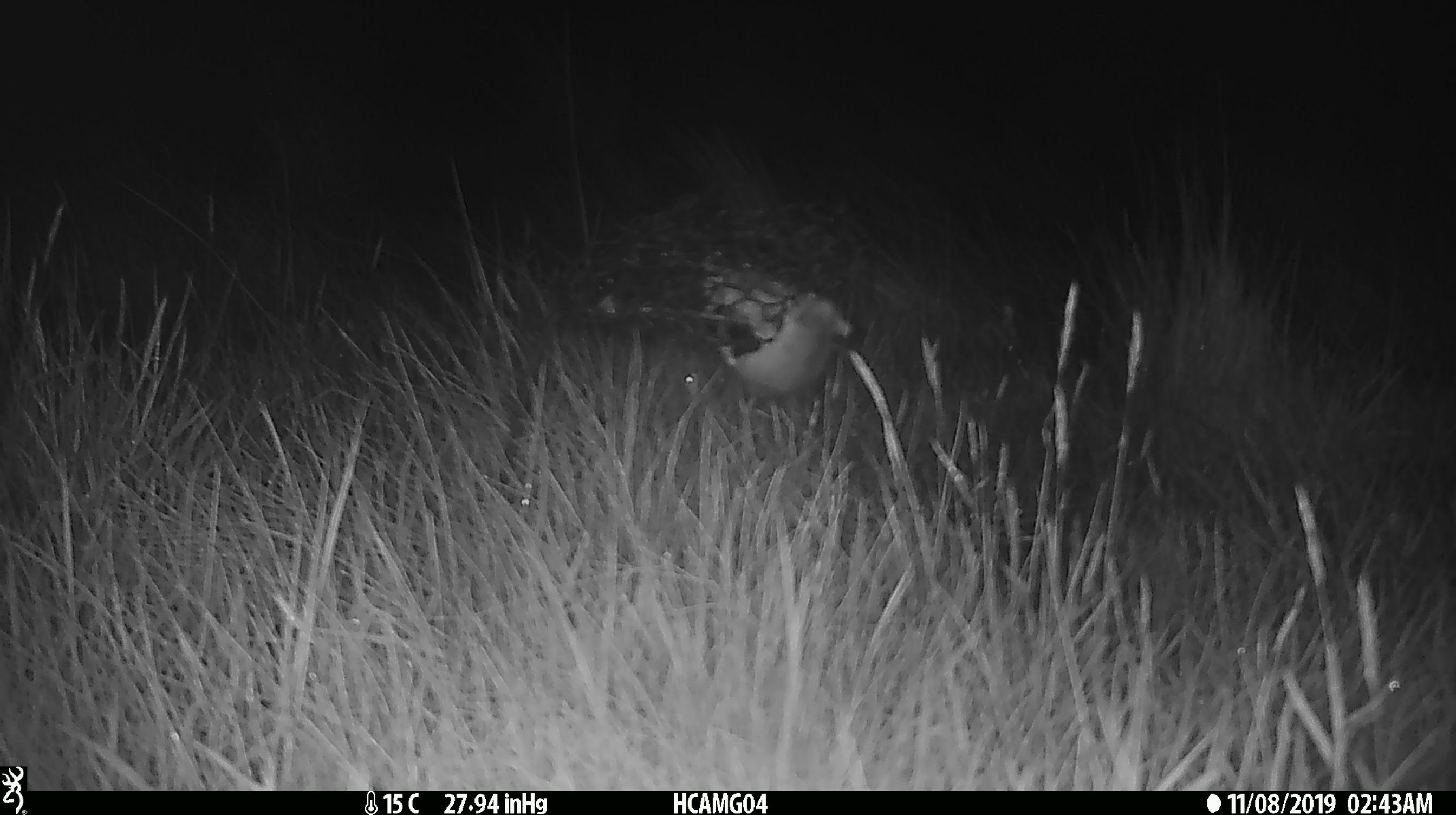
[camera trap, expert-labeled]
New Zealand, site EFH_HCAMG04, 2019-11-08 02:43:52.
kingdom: Animalia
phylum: Chordata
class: Mammalia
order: Rodentia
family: Muridae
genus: Mus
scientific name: Mus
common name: mouse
Mouse (Mus).